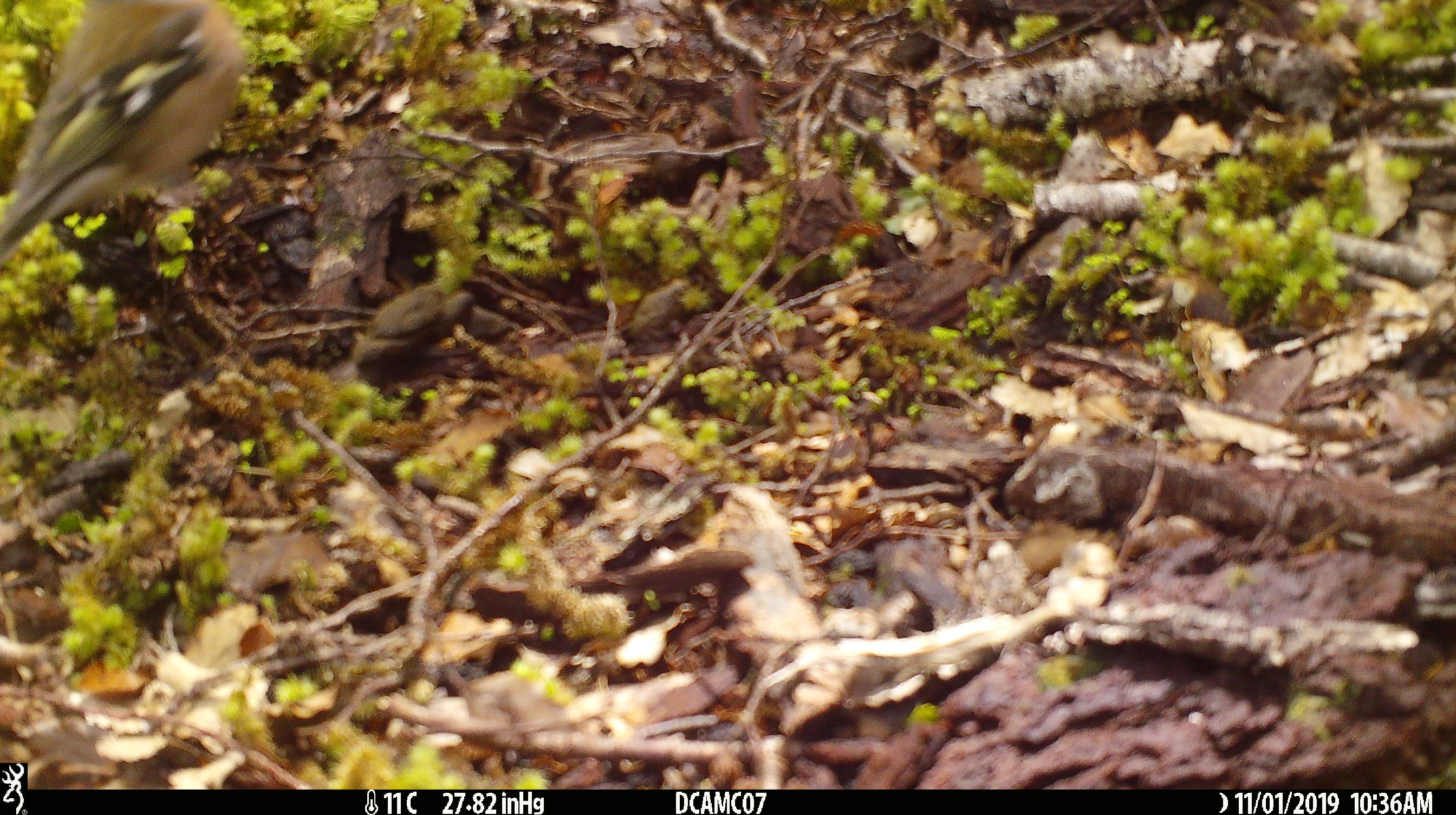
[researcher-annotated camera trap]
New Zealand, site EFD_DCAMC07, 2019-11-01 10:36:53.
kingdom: Animalia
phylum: Chordata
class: Aves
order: Passeriformes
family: Fringillidae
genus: Fringilla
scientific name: Fringilla coelebs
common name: common chaffinch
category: chaffinch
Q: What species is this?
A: Chaffinch (common chaffinch) (Fringilla coelebs).